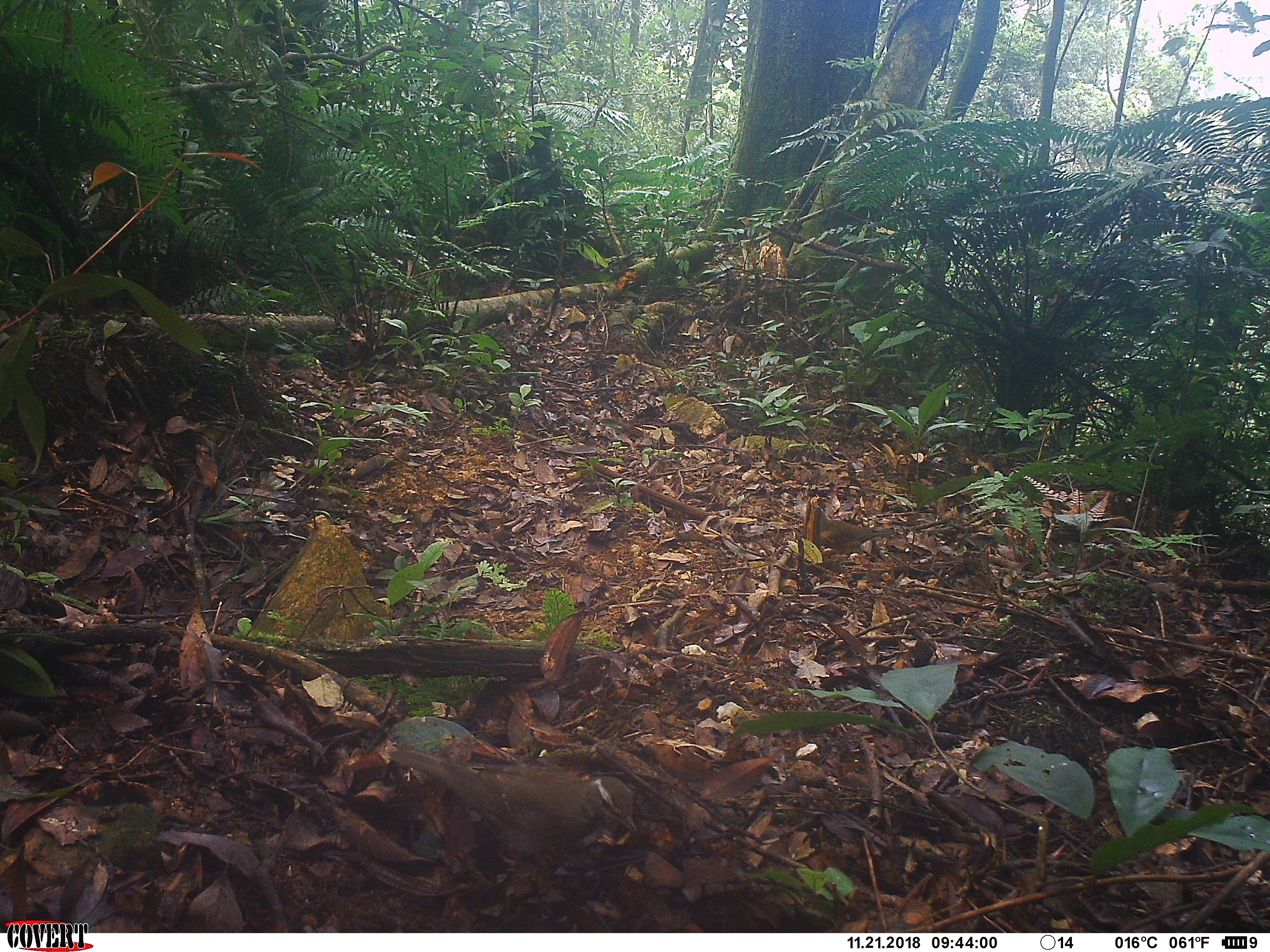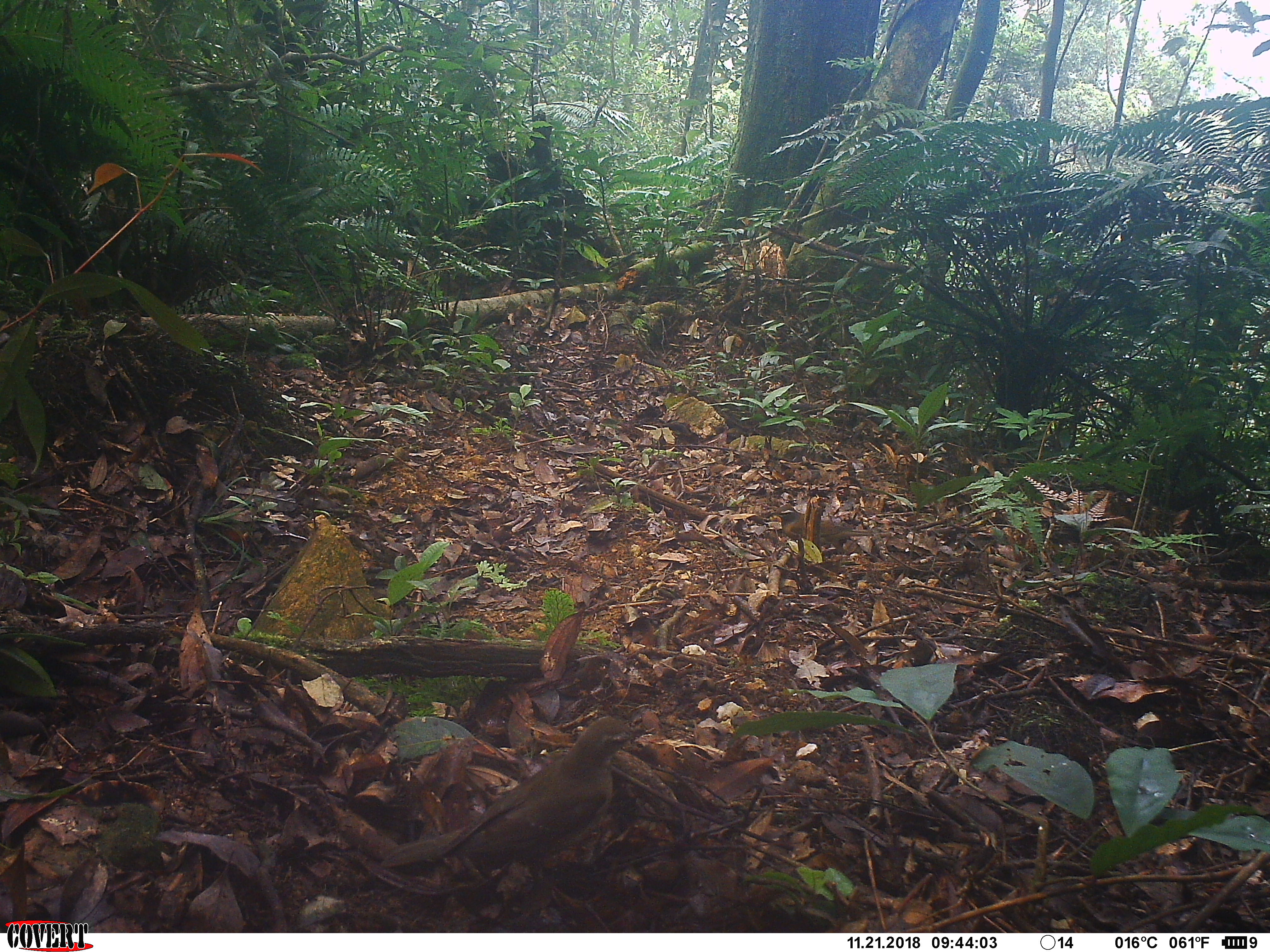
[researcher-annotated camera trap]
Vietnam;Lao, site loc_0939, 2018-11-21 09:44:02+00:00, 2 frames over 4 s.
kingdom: Animalia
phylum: Chordata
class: Aves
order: Passeriformes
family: Turdidae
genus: Turdus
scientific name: Turdus obscurus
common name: eyebrowed thrush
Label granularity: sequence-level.